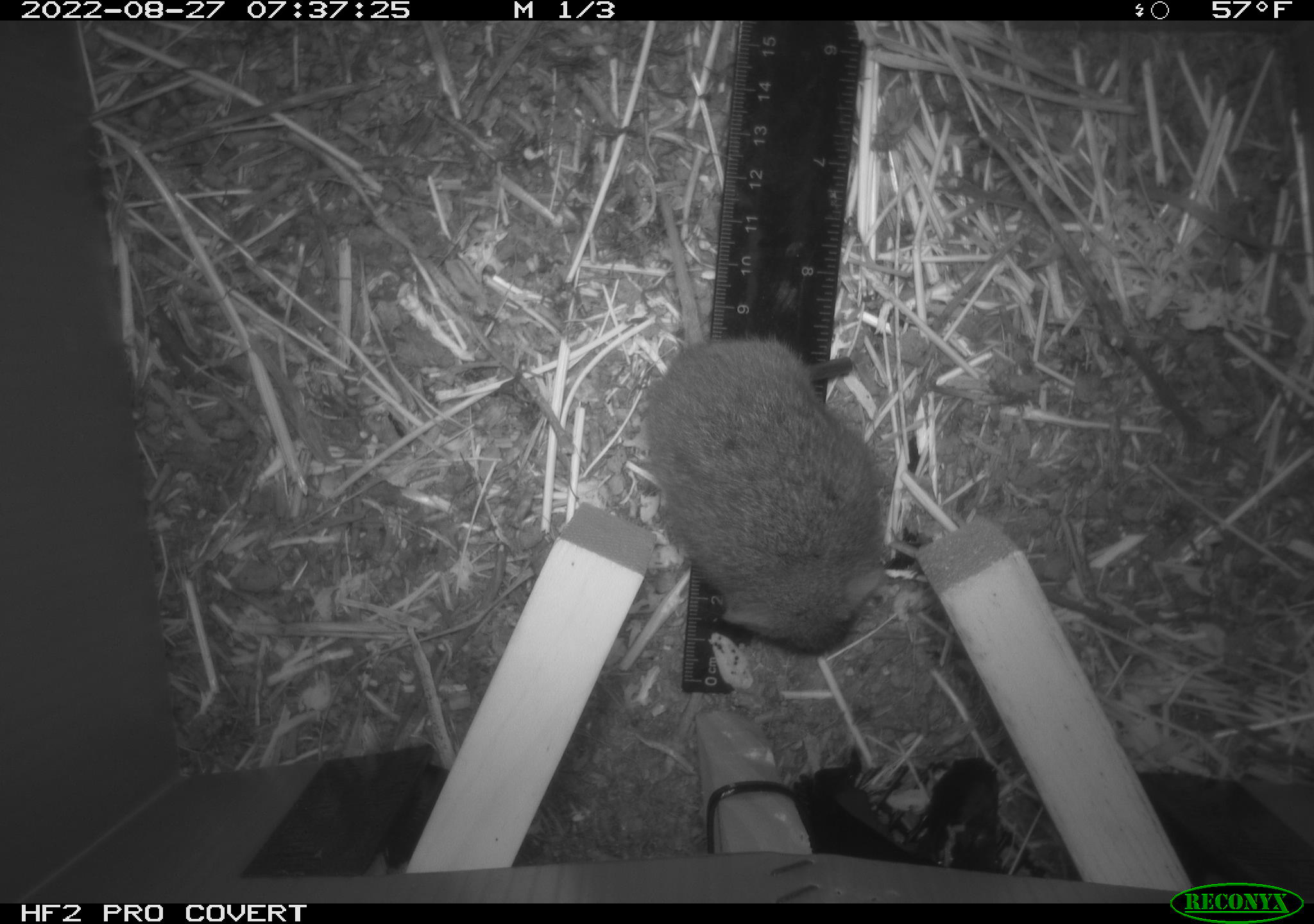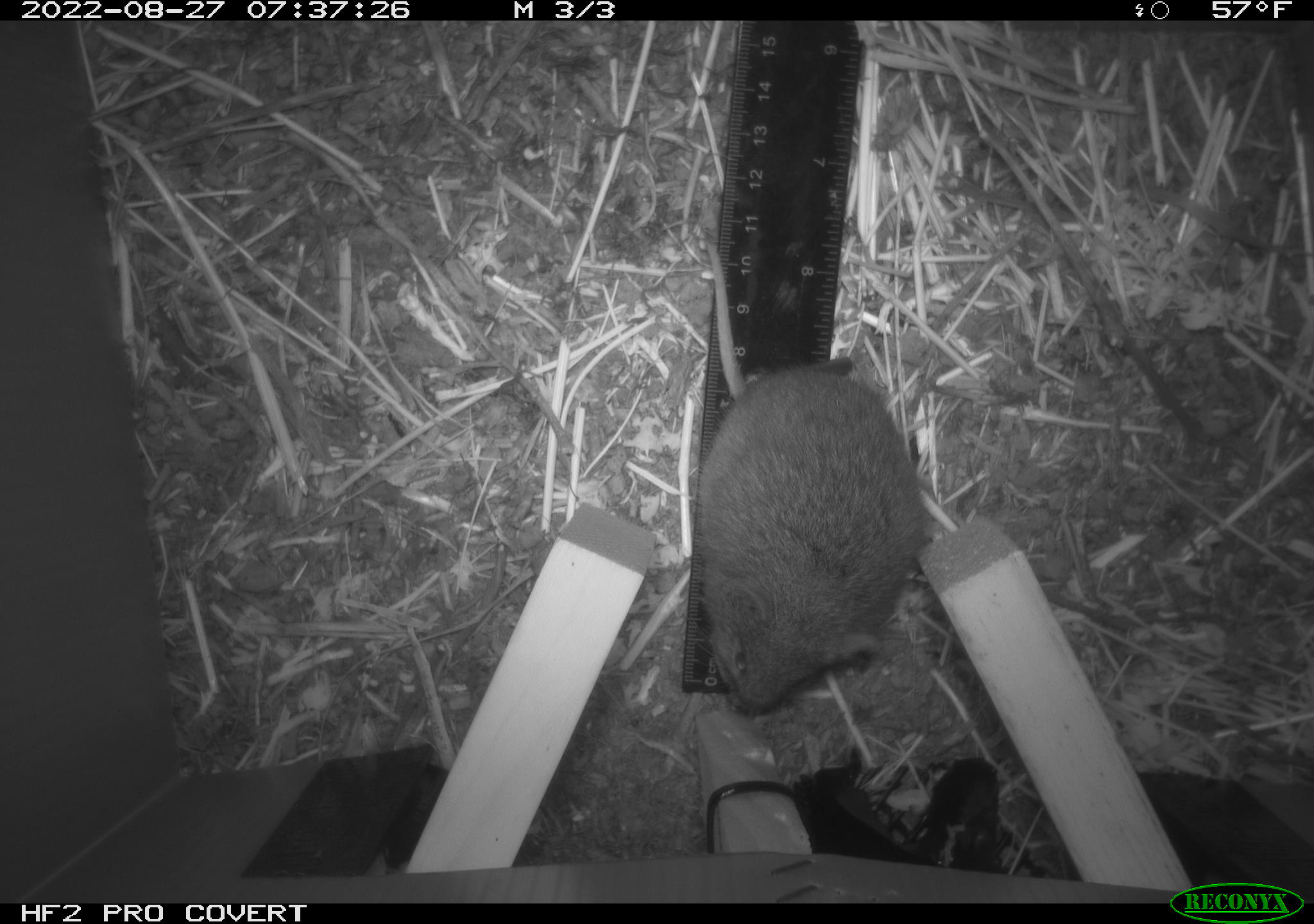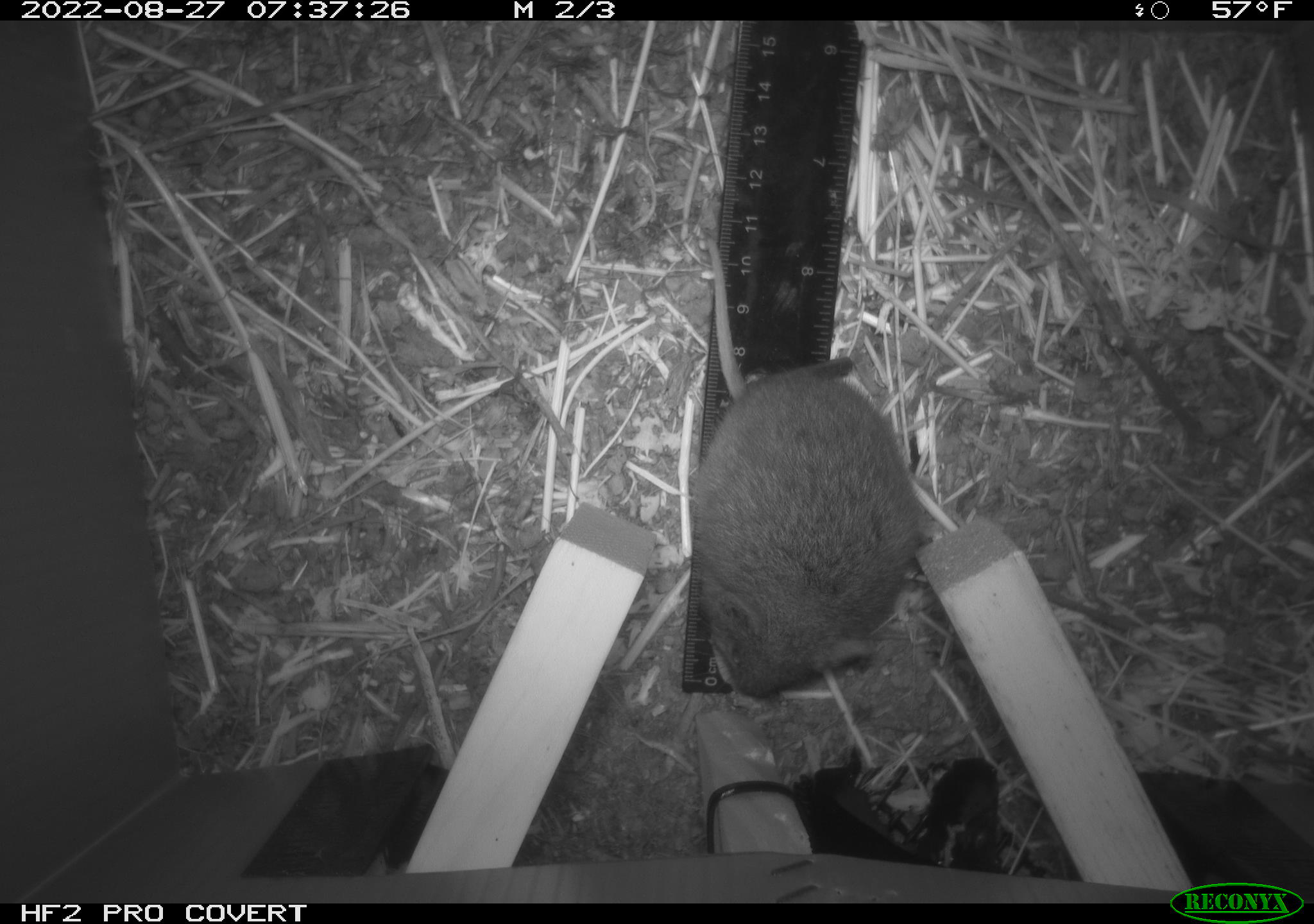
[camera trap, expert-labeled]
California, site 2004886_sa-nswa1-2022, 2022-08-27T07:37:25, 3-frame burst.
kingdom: Animalia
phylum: Chordata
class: Mammalia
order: Rodentia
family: Cricetidae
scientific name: Cricetidae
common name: hamsters, voles, lemmings, and allies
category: cricetidae family